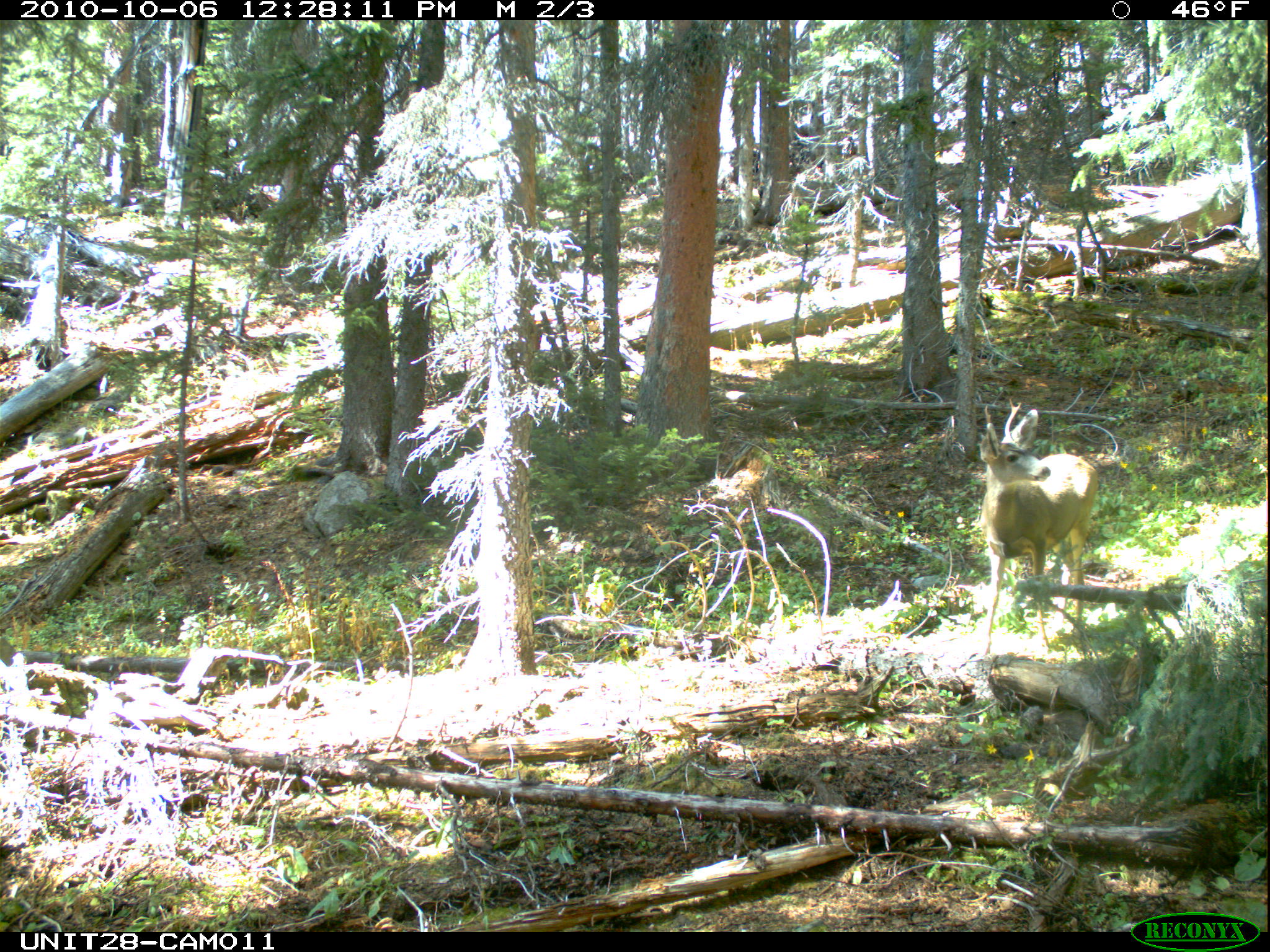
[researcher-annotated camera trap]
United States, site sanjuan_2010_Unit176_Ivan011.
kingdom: Animalia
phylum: Chordata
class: Mammalia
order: Artiodactyla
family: Cervidae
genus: Odocoileus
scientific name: Odocoileus hemionus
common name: mule deer